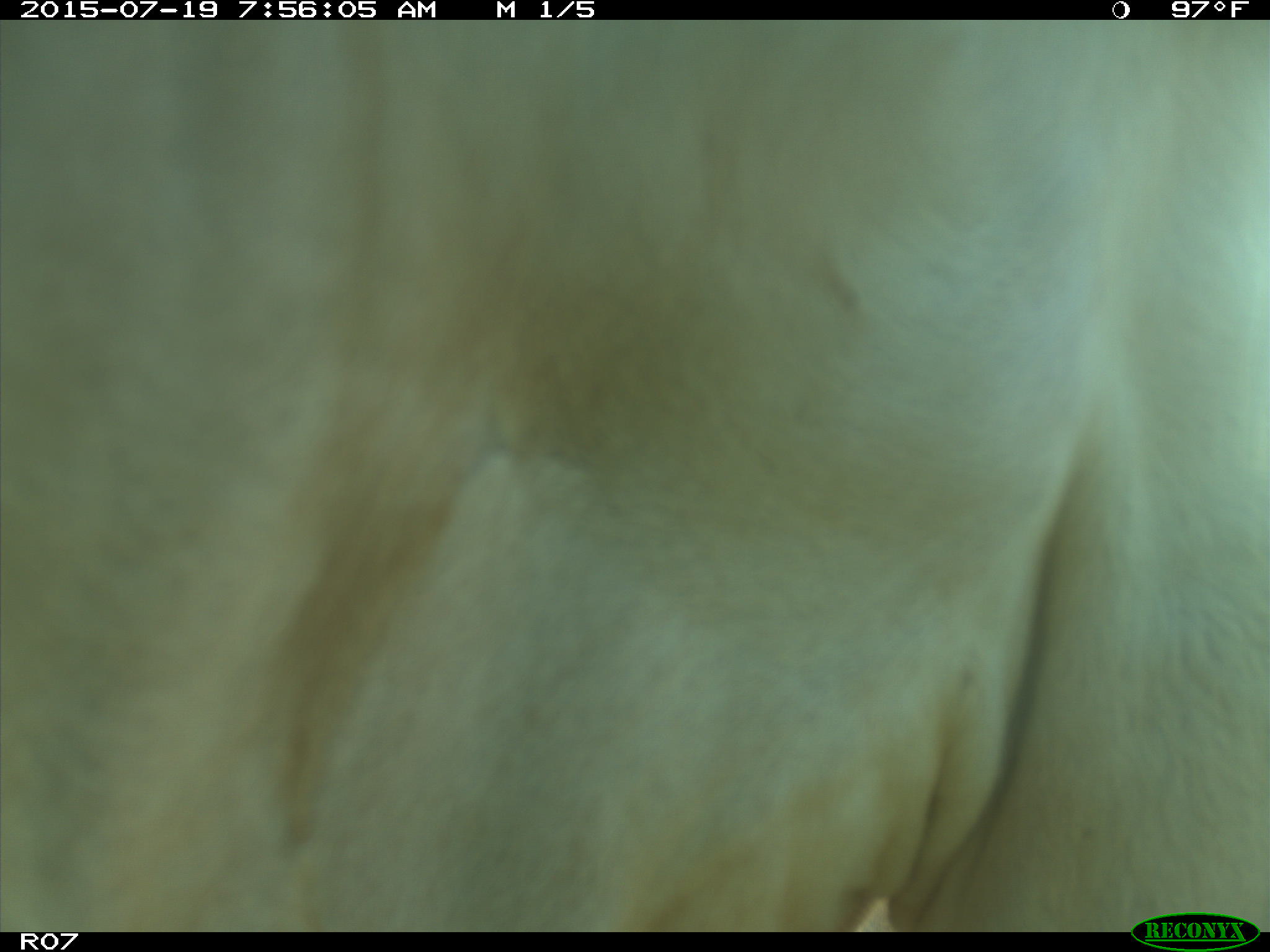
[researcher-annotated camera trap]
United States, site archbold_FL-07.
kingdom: Animalia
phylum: Chordata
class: Mammalia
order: Artiodactyla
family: Bovidae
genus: Bos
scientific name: Bos taurus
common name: domestic cow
Bos taurus (domestic cow).